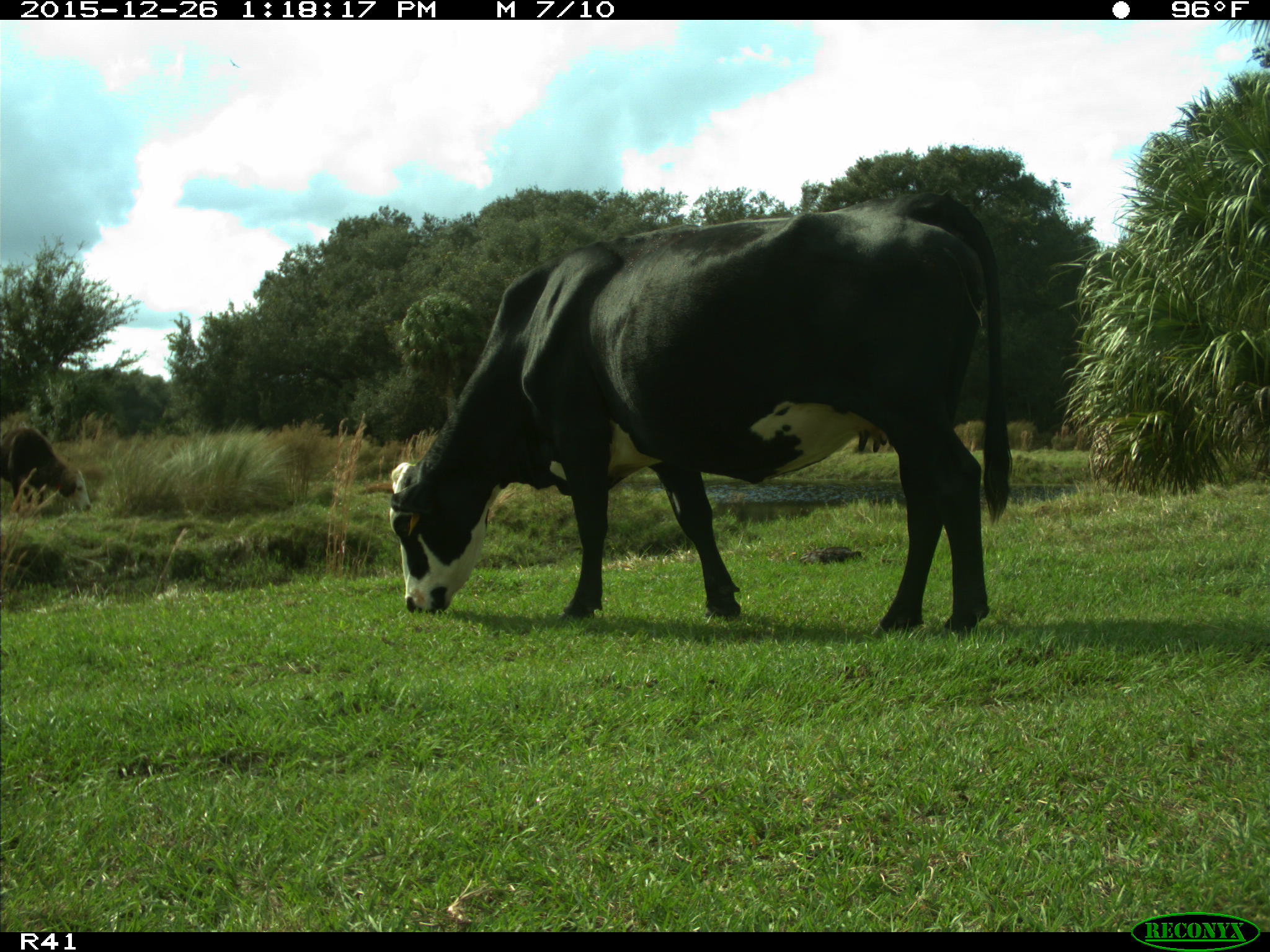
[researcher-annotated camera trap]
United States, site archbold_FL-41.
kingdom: Animalia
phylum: Chordata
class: Mammalia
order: Artiodactyla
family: Bovidae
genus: Bos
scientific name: Bos taurus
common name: domestic cow